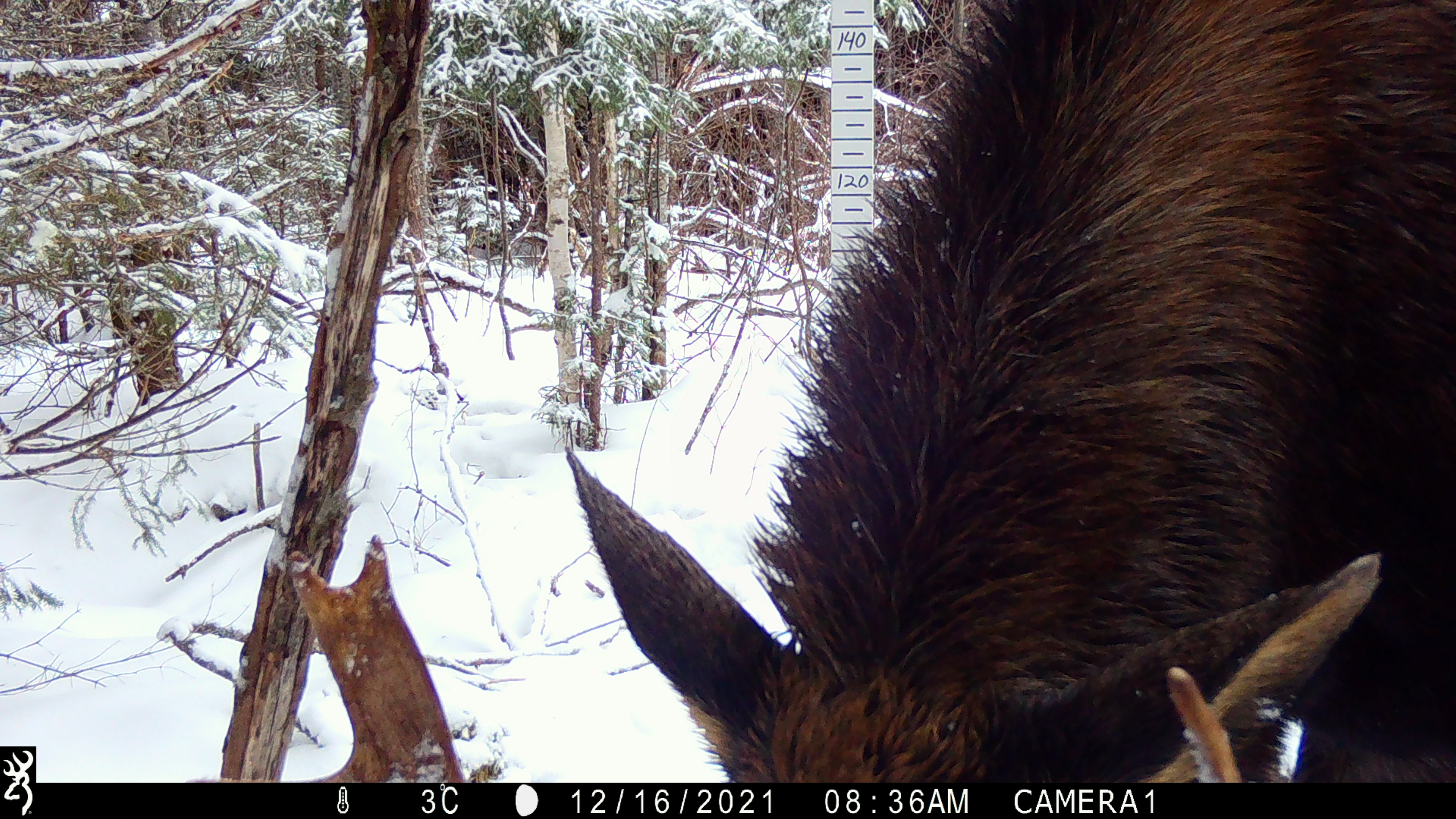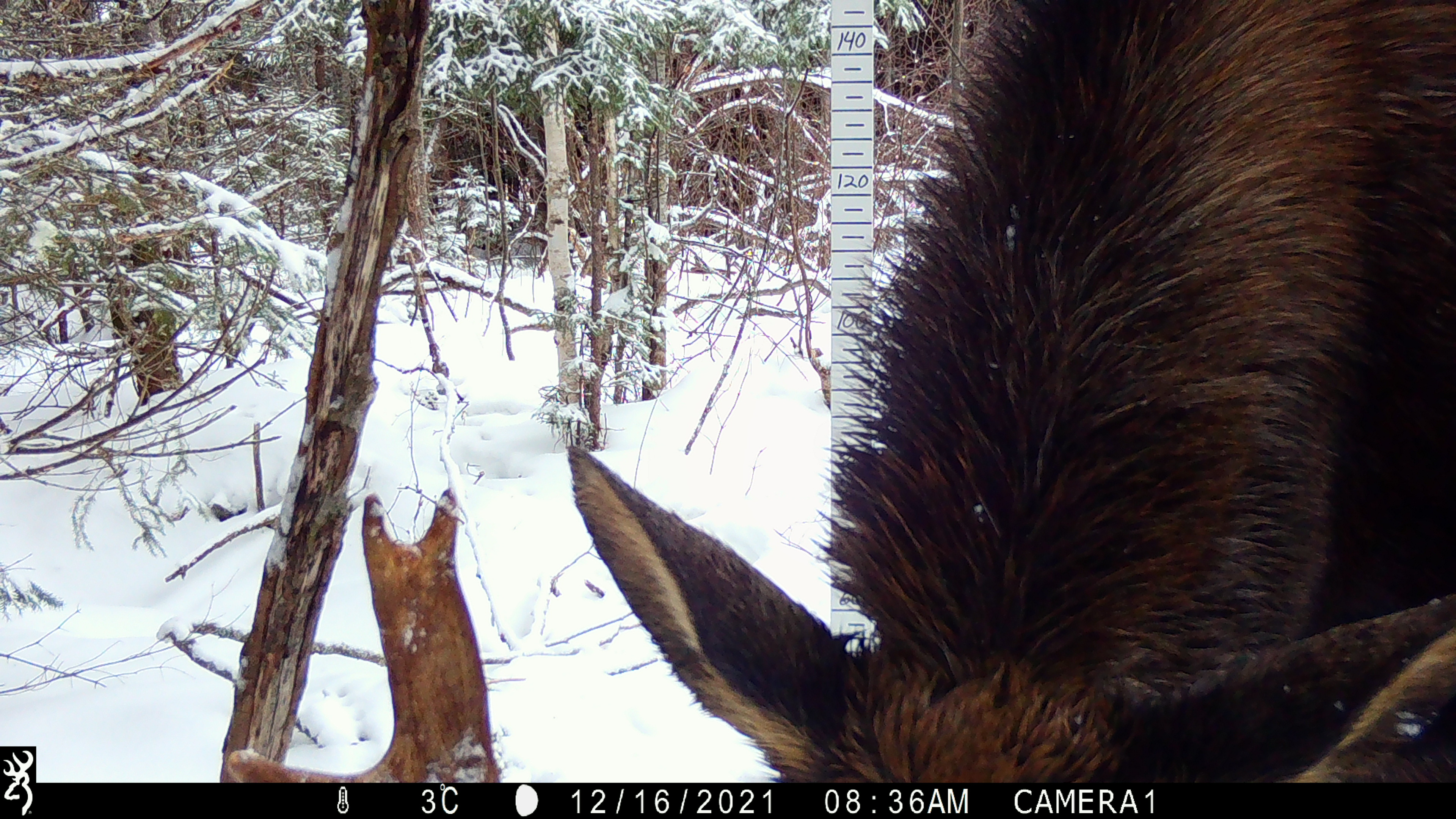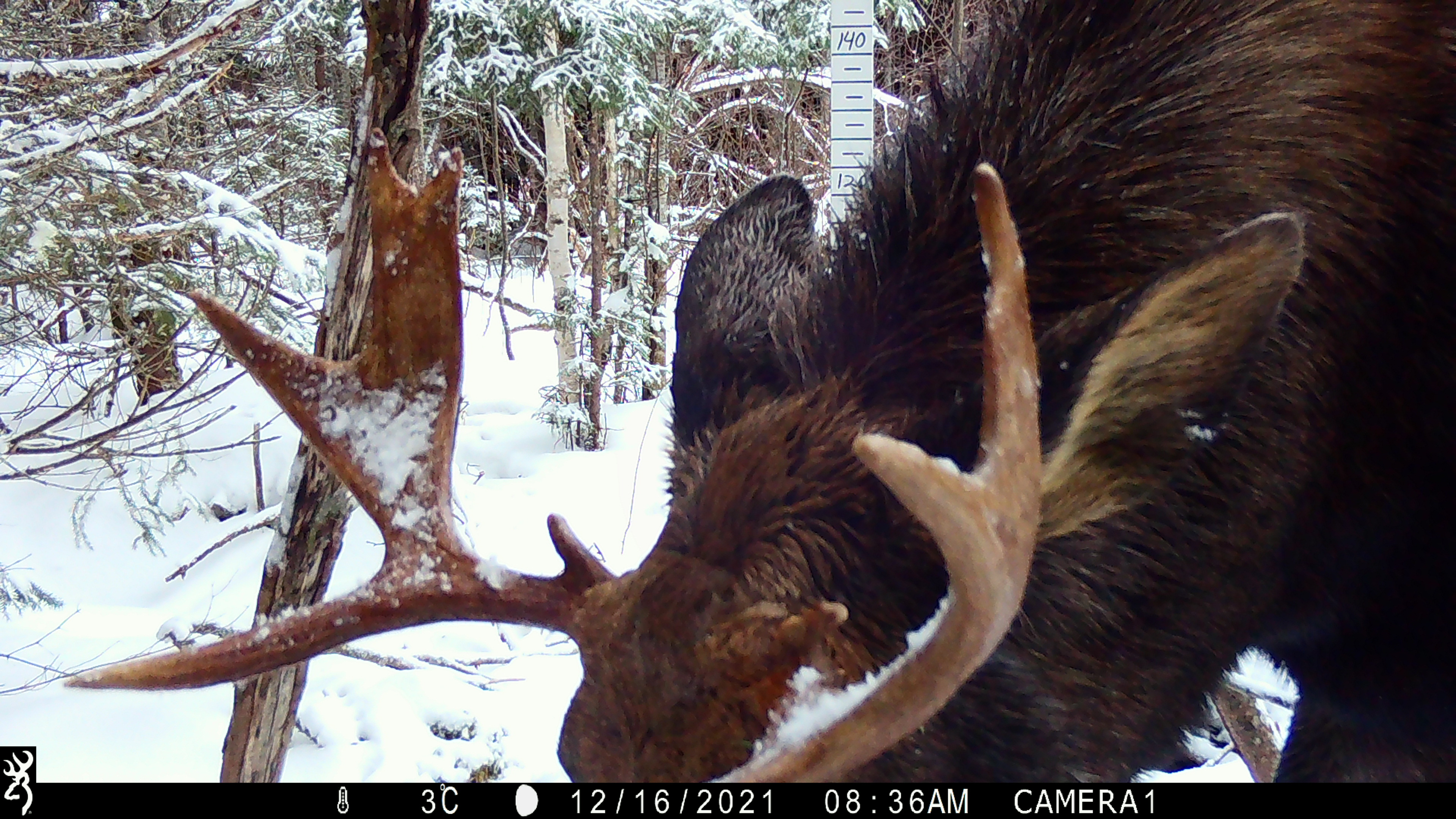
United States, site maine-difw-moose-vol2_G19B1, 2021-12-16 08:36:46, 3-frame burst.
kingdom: Animalia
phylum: Chordata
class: Mammalia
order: Artiodactyla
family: Cervidae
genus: Alces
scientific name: Alces alces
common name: moose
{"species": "moose (Alces alces)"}